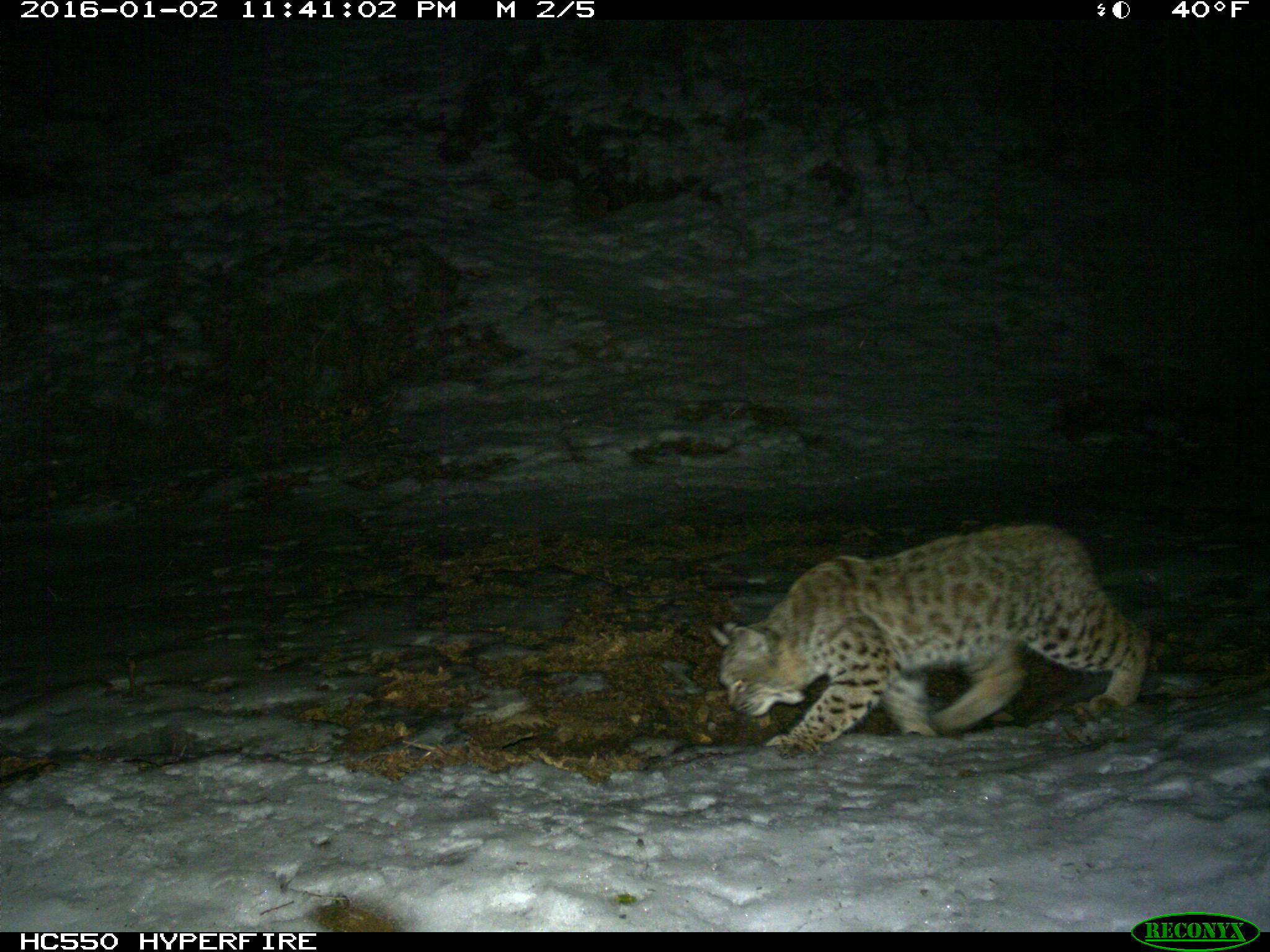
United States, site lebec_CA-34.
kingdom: Animalia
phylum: Chordata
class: Mammalia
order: Carnivora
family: Felidae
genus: Lynx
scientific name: Lynx rufus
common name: bobcat